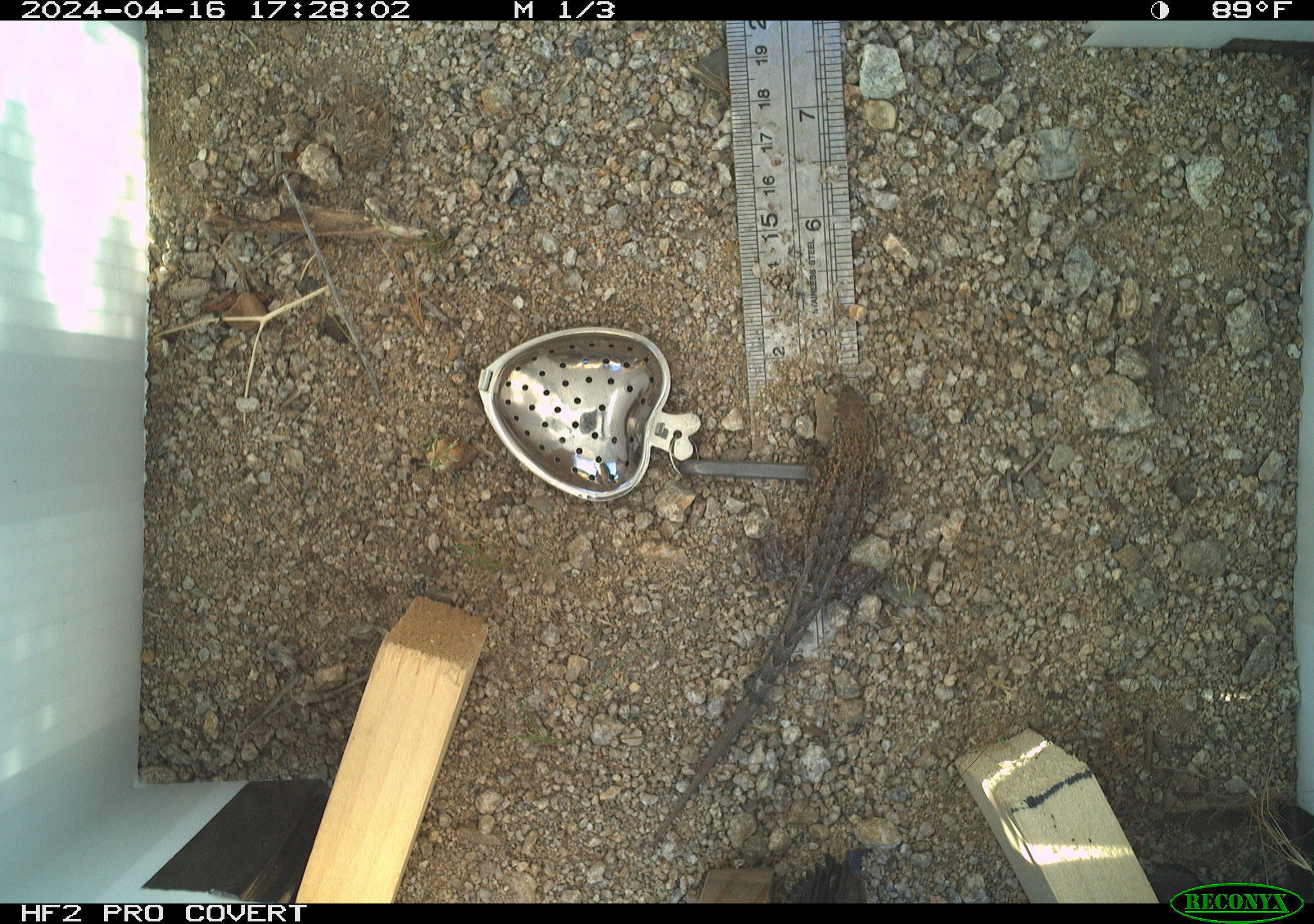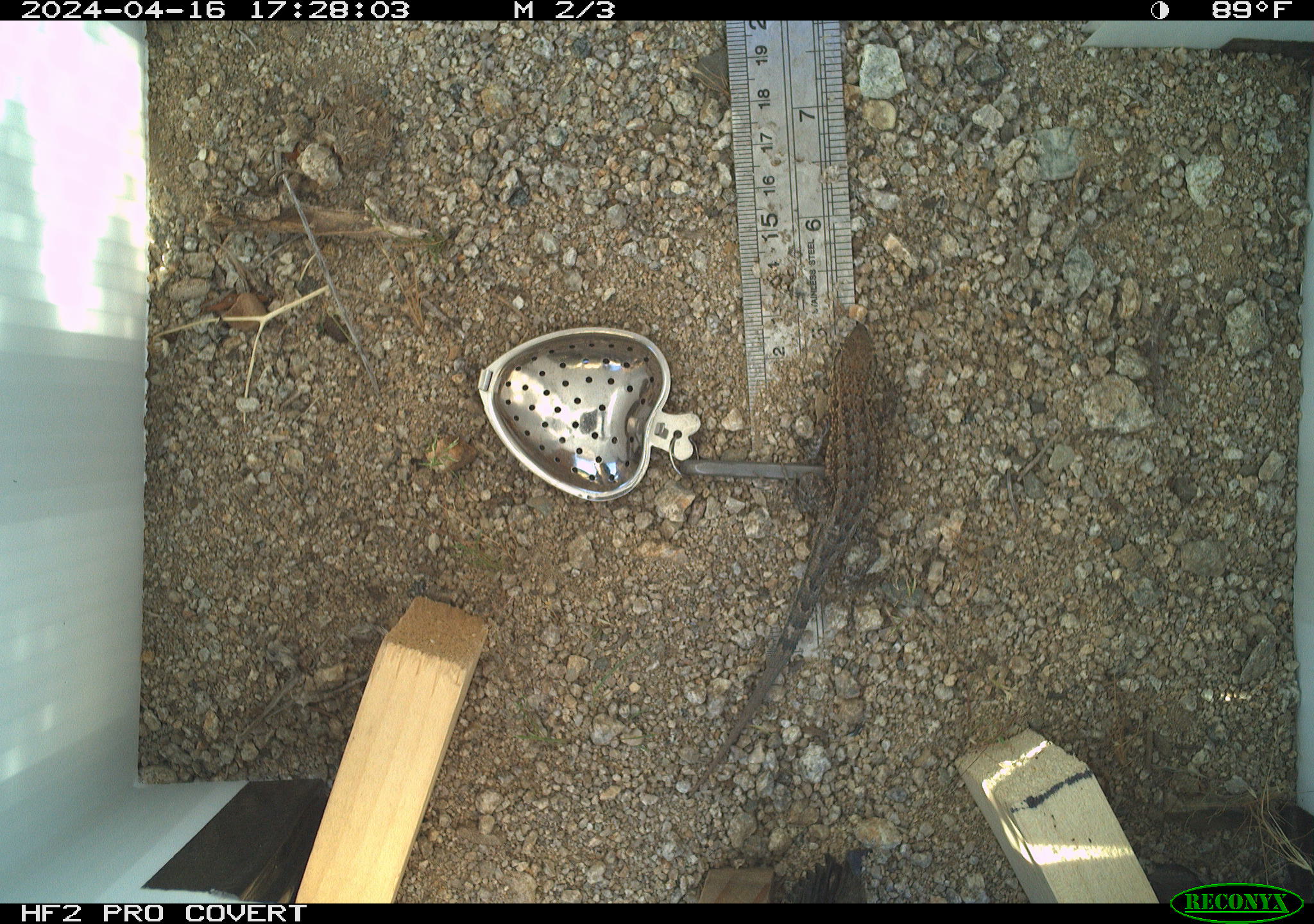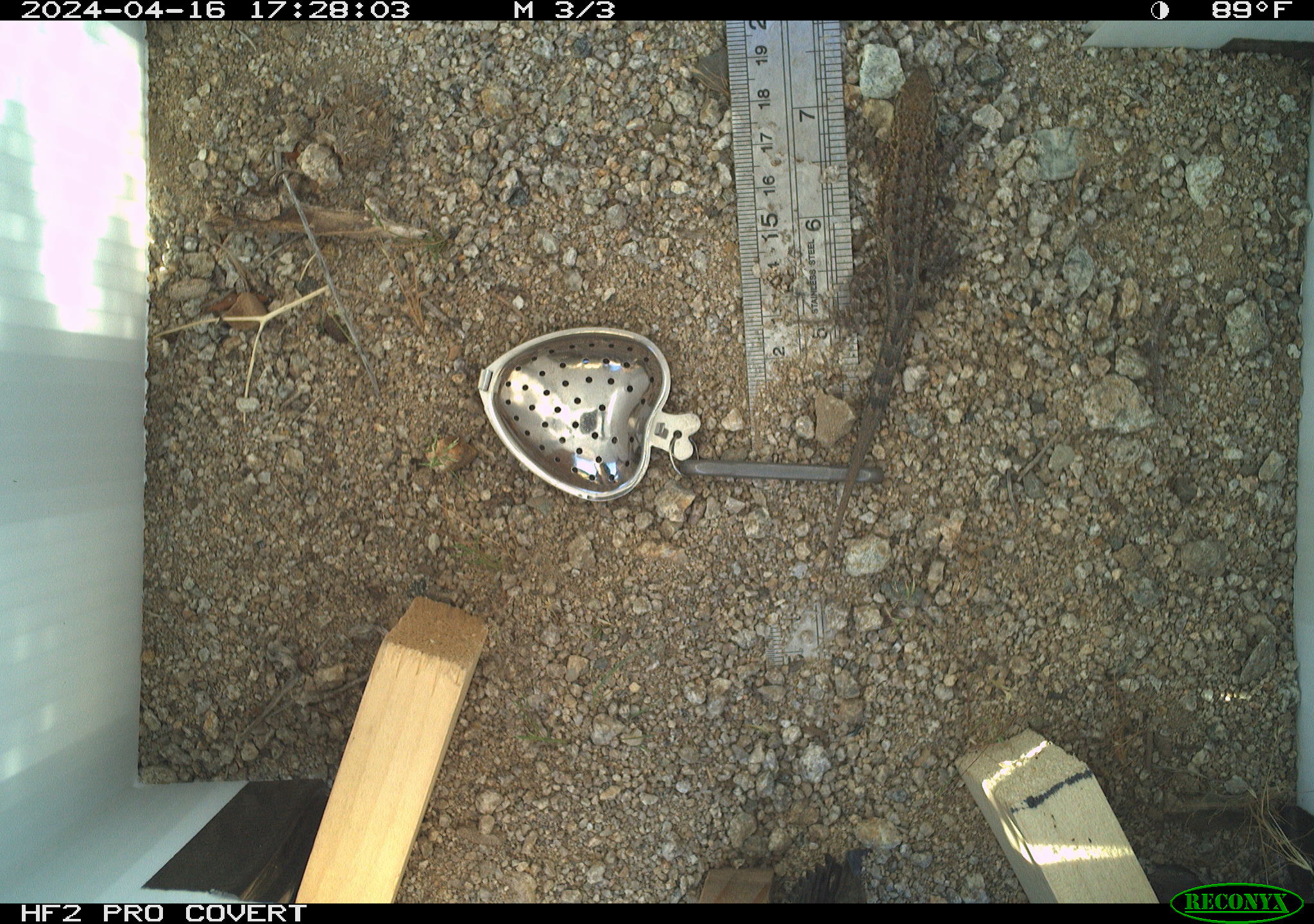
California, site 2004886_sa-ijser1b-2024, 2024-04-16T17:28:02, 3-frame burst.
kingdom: Animalia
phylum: Chordata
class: Reptilia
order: Squamata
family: Phrynosomatidae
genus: Uta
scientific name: Uta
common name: side-blotched lizards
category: uta species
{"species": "uta species (side-blotched lizards) (Uta)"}